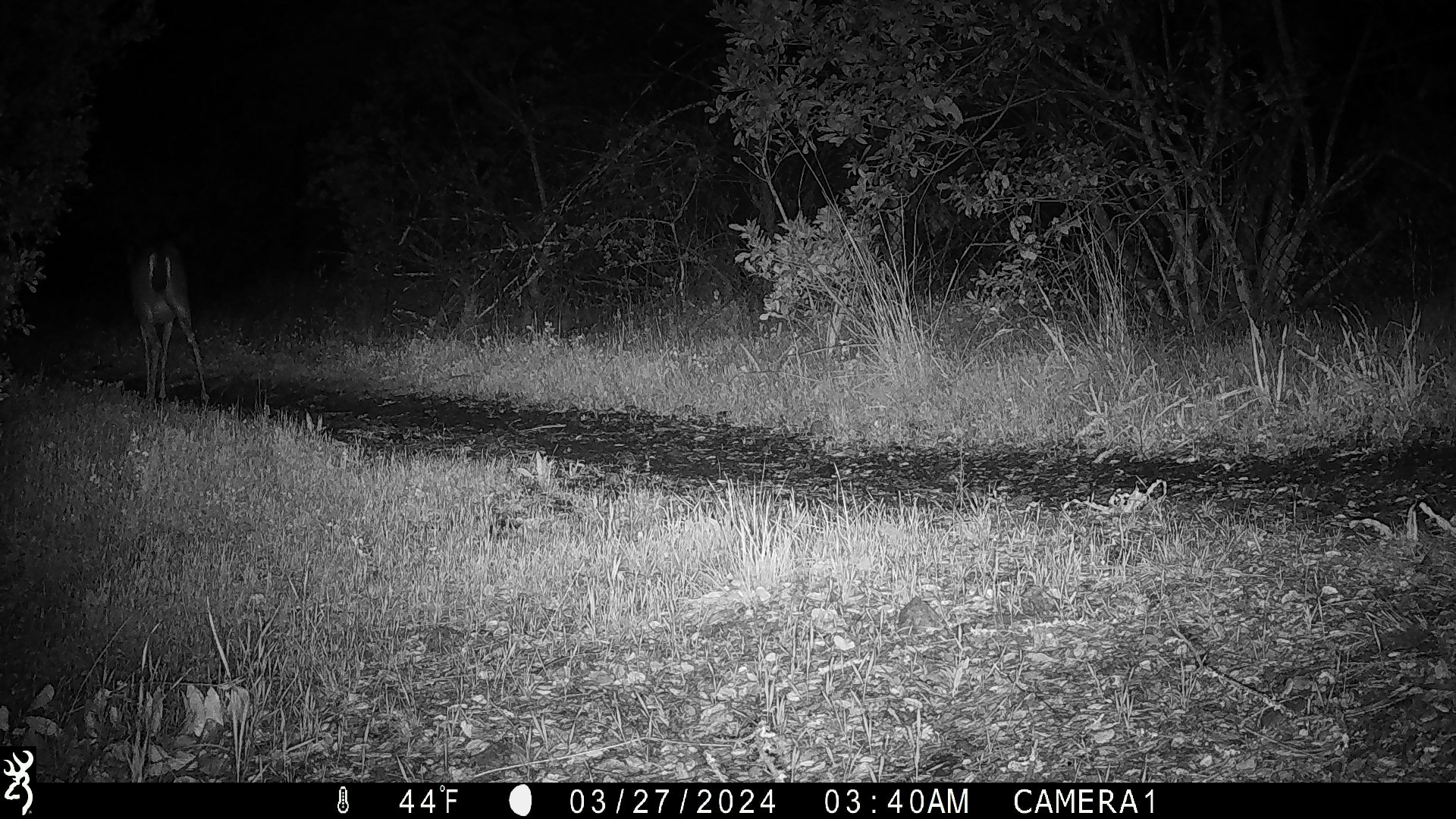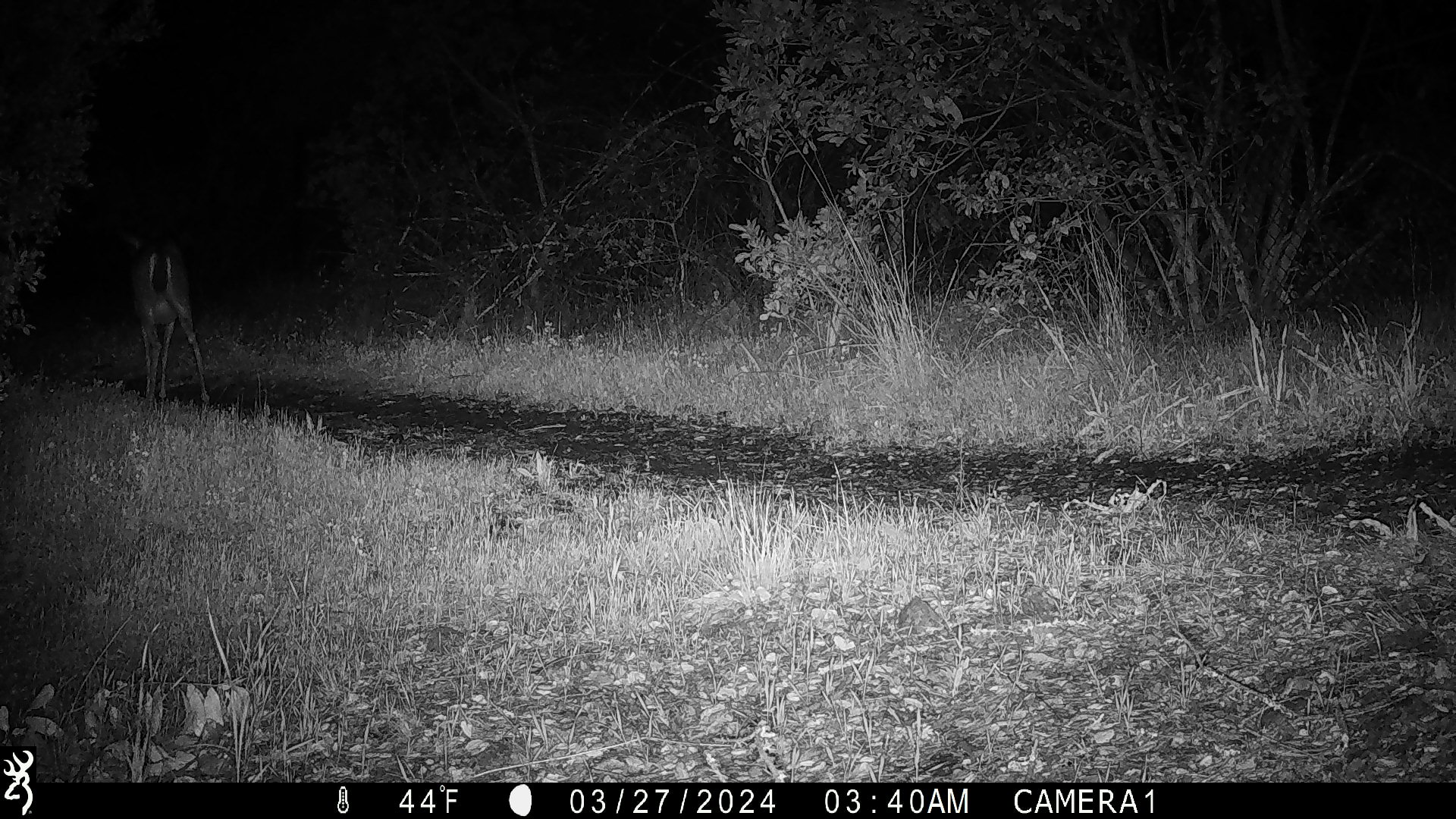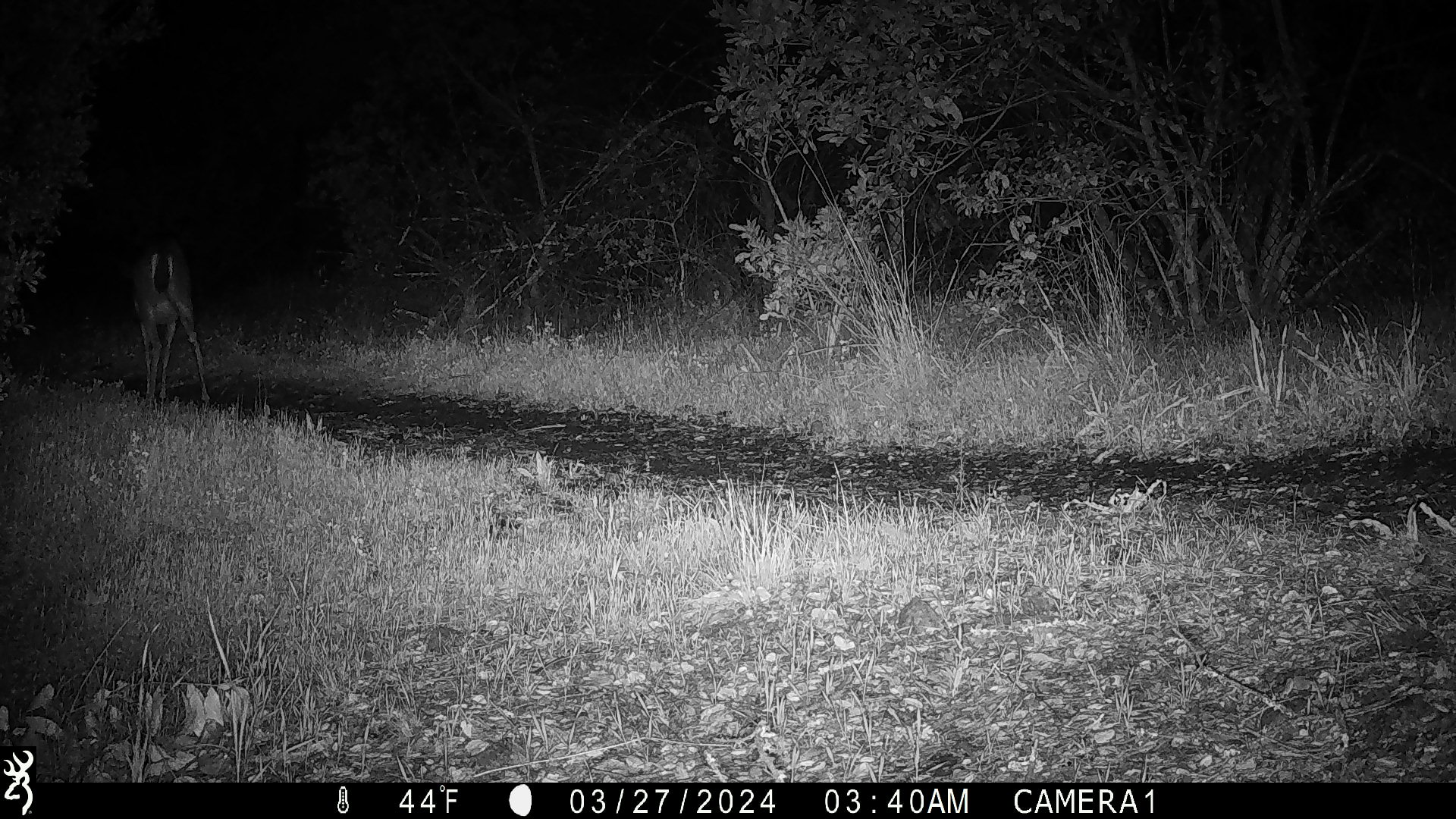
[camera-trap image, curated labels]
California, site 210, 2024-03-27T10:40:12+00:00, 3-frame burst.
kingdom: Animalia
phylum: Chordata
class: Mammalia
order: Artiodactyla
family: Cervidae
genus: Odocoileus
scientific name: Odocoileus hemionus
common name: mule deer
Mule deer (Odocoileus hemionus).